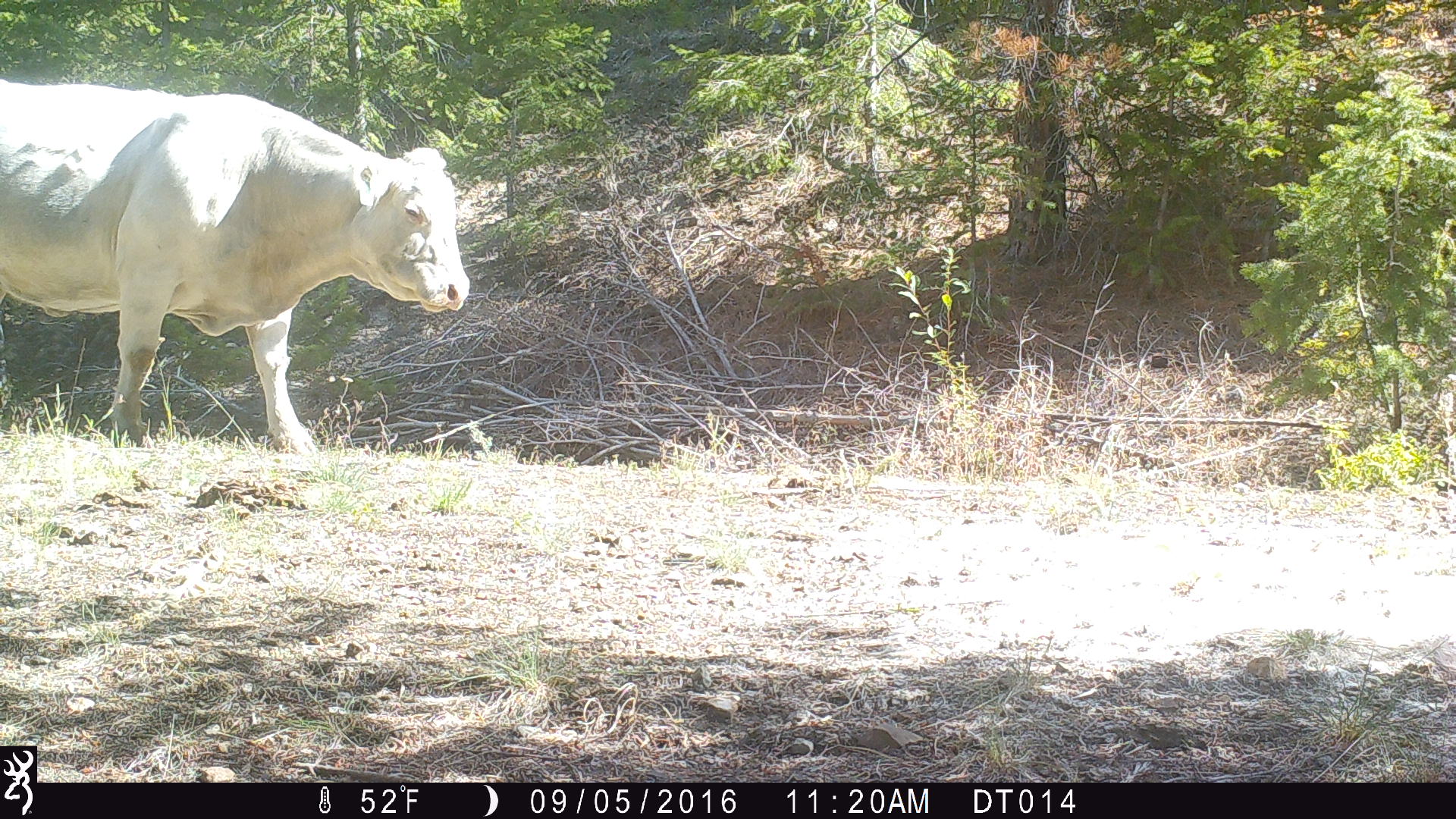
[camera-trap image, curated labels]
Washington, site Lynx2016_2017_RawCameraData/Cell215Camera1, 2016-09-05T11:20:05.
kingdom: Animalia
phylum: Chordata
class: Mammalia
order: Artiodactyla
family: Bovidae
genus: Bos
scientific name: Bos taurus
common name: domestic cattle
Domestic cattle (Bos taurus). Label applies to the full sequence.